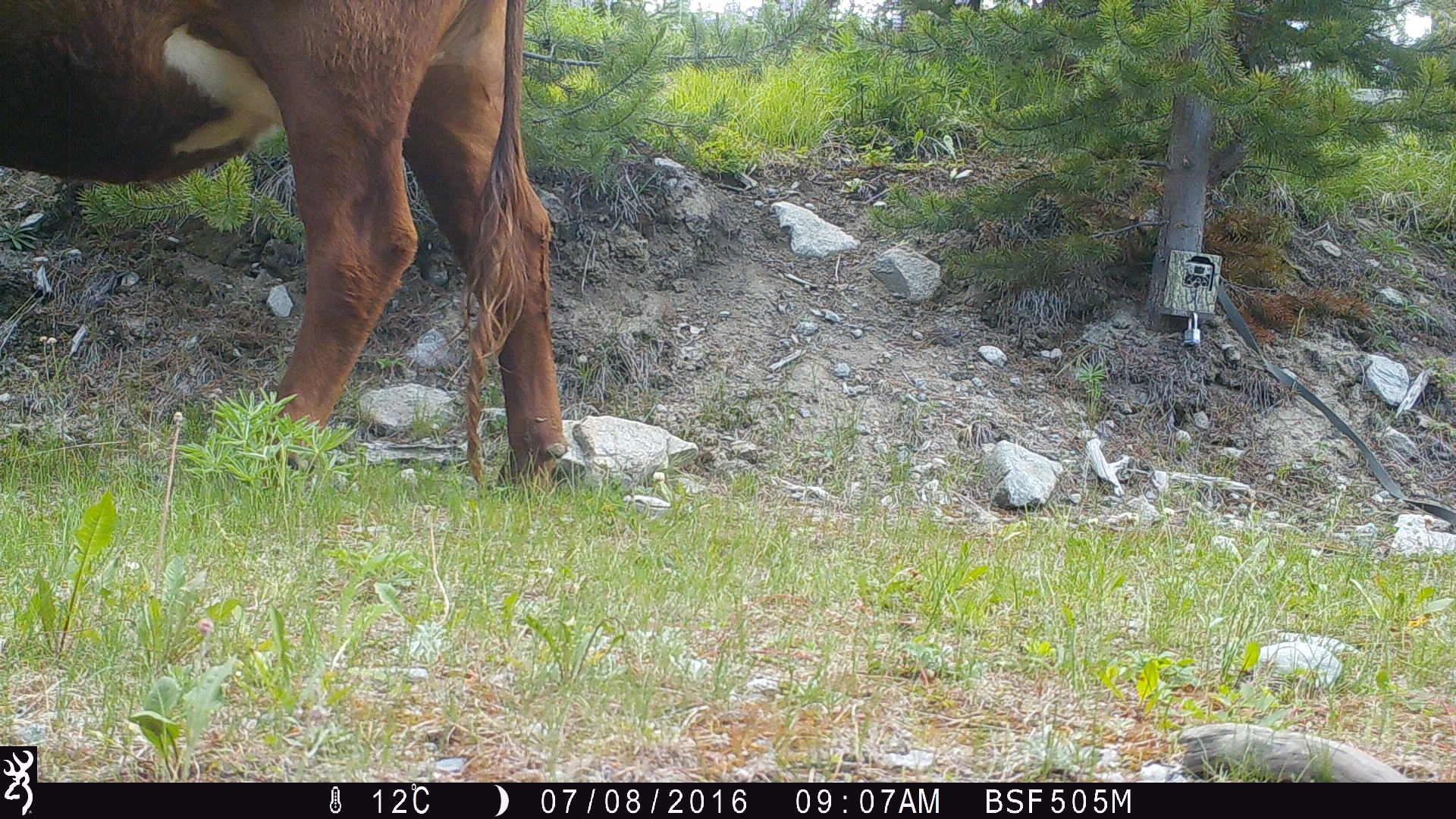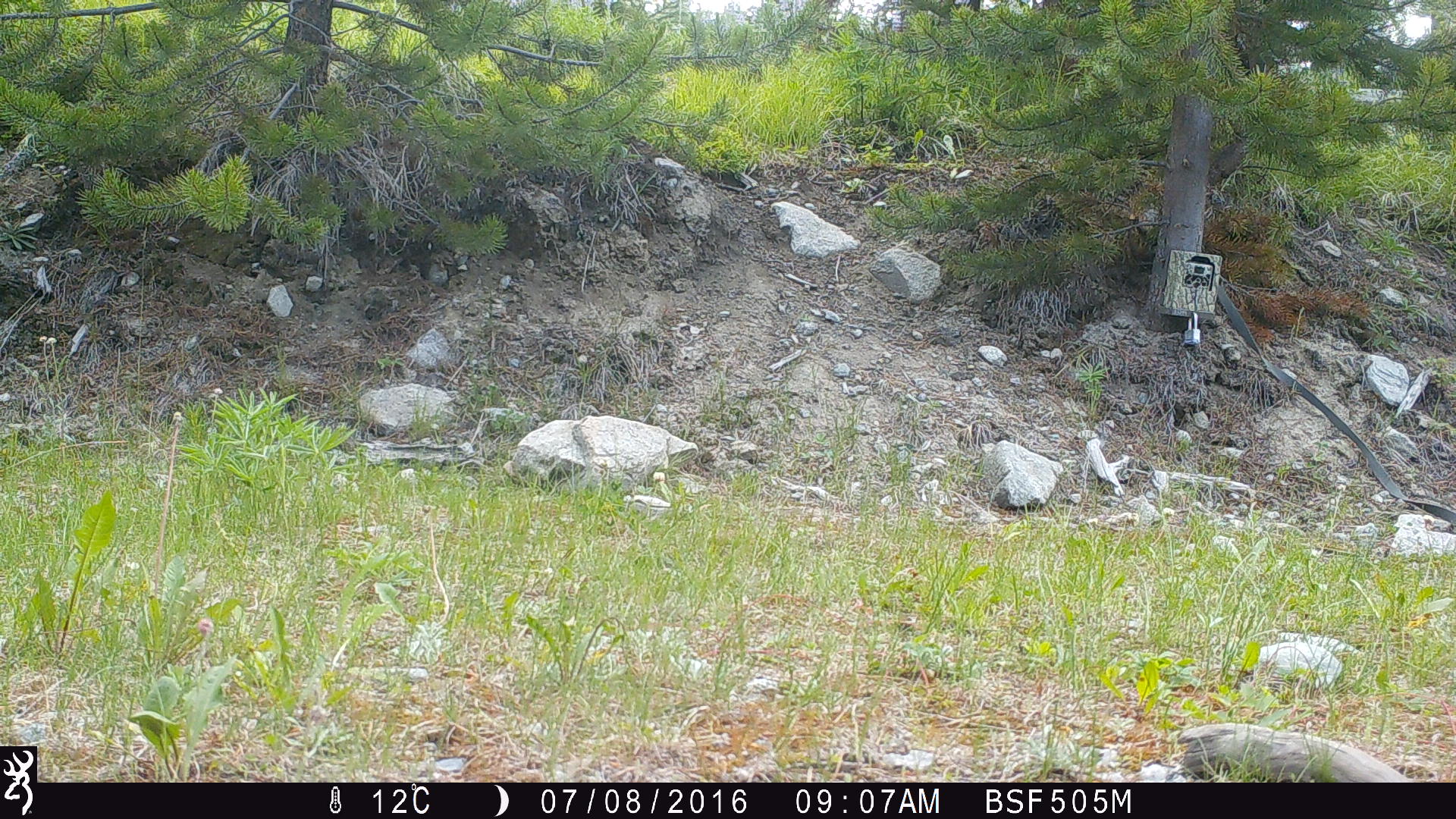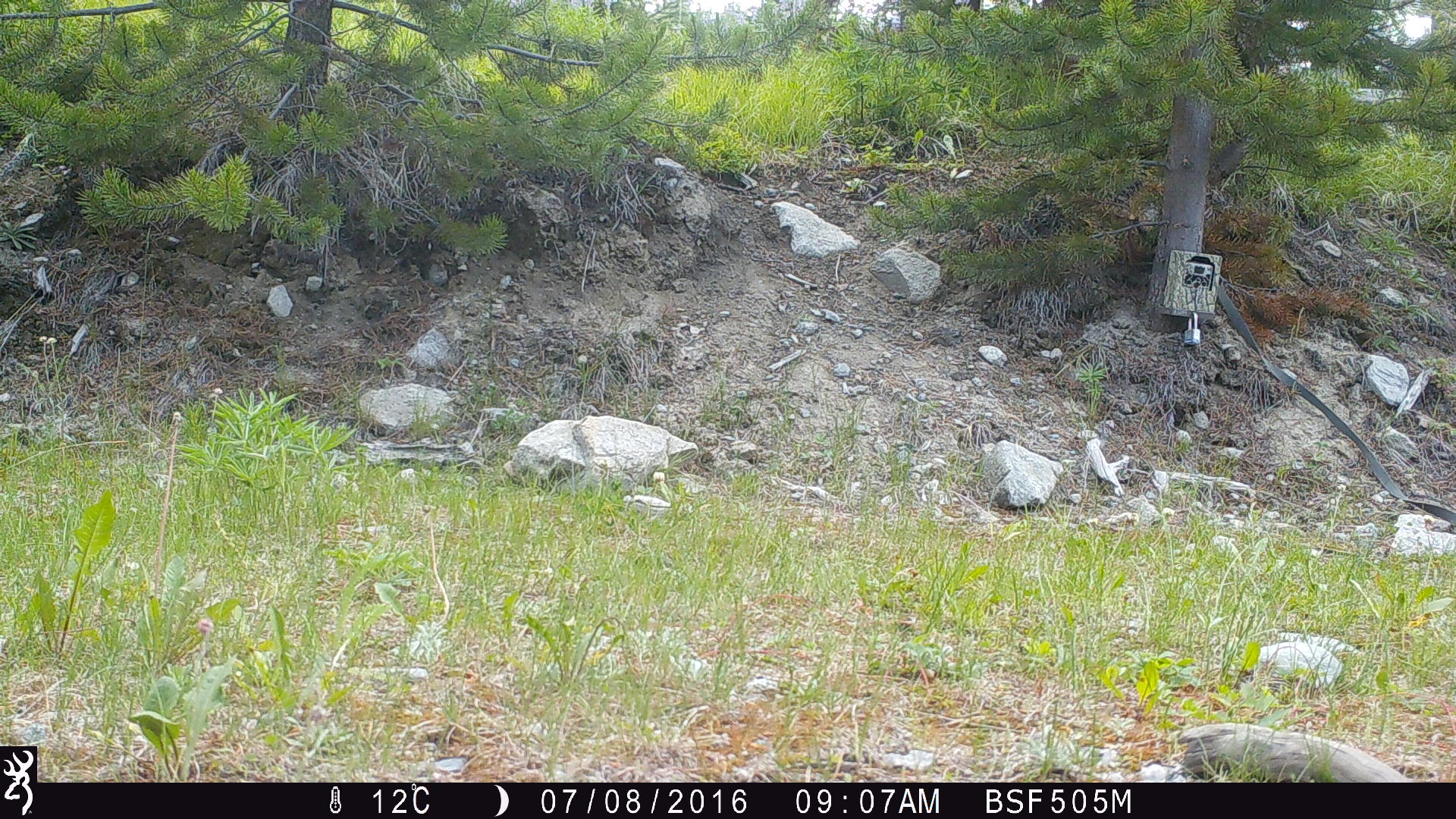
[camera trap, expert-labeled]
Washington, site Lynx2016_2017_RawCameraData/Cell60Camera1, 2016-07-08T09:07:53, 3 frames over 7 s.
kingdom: Animalia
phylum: Chordata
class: Mammalia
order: Artiodactyla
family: Bovidae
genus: Bos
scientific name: Bos taurus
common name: domestic cattle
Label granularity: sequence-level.